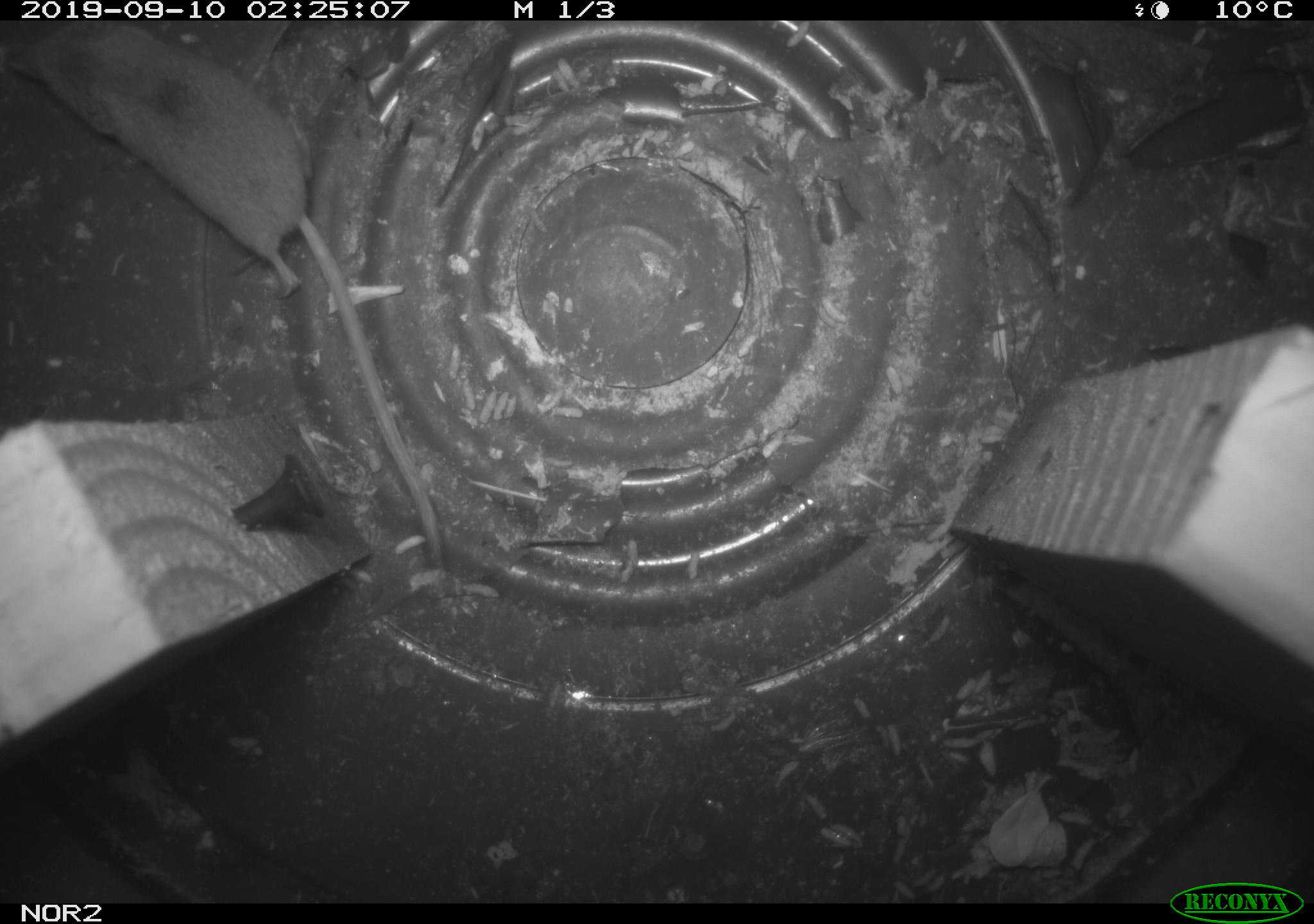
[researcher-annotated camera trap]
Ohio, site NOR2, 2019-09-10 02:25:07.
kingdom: Animalia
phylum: Chordata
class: Mammalia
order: Eulipotyphla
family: Soricidae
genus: Sorex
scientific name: Sorex cinereus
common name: masked shrew